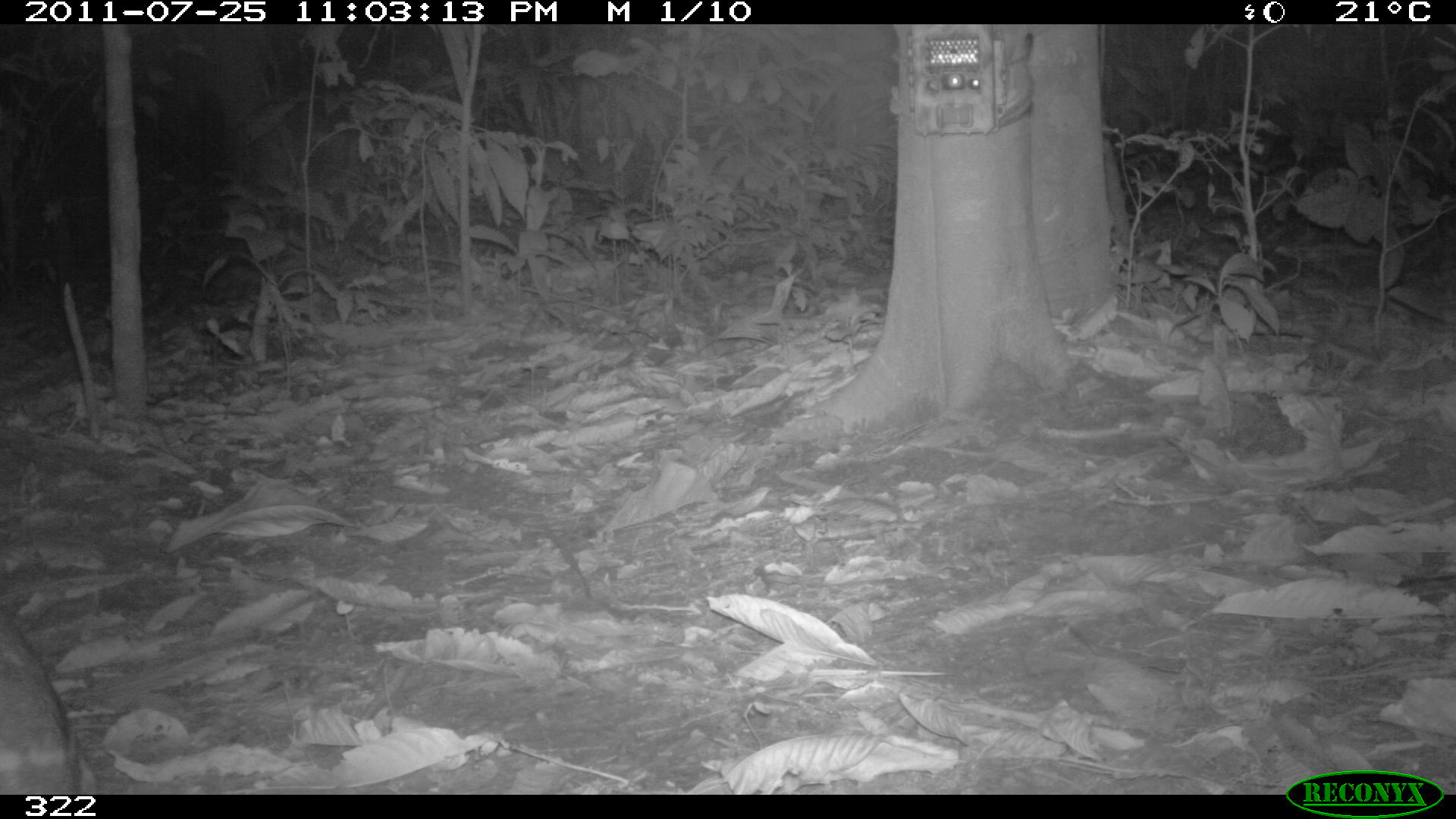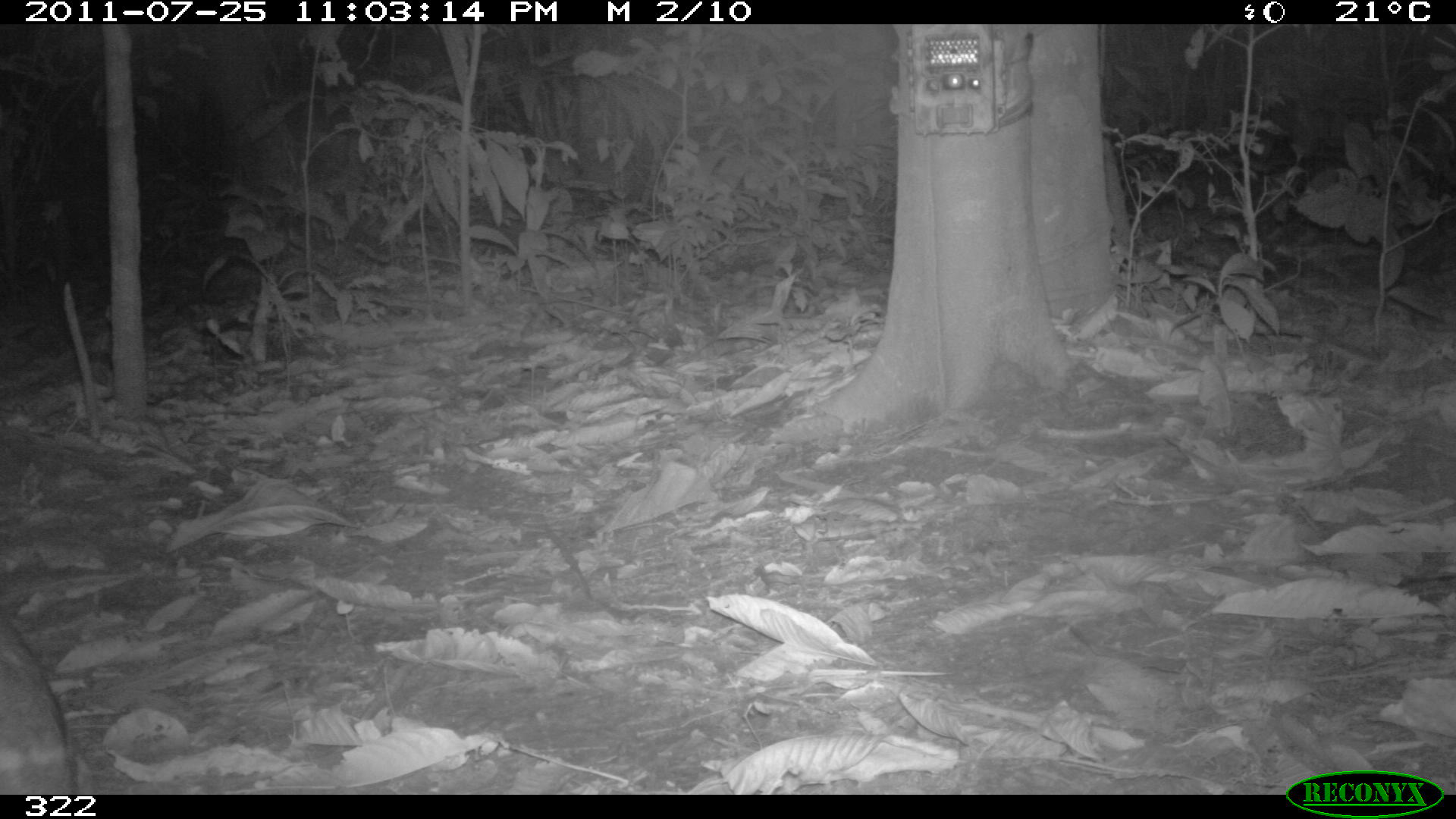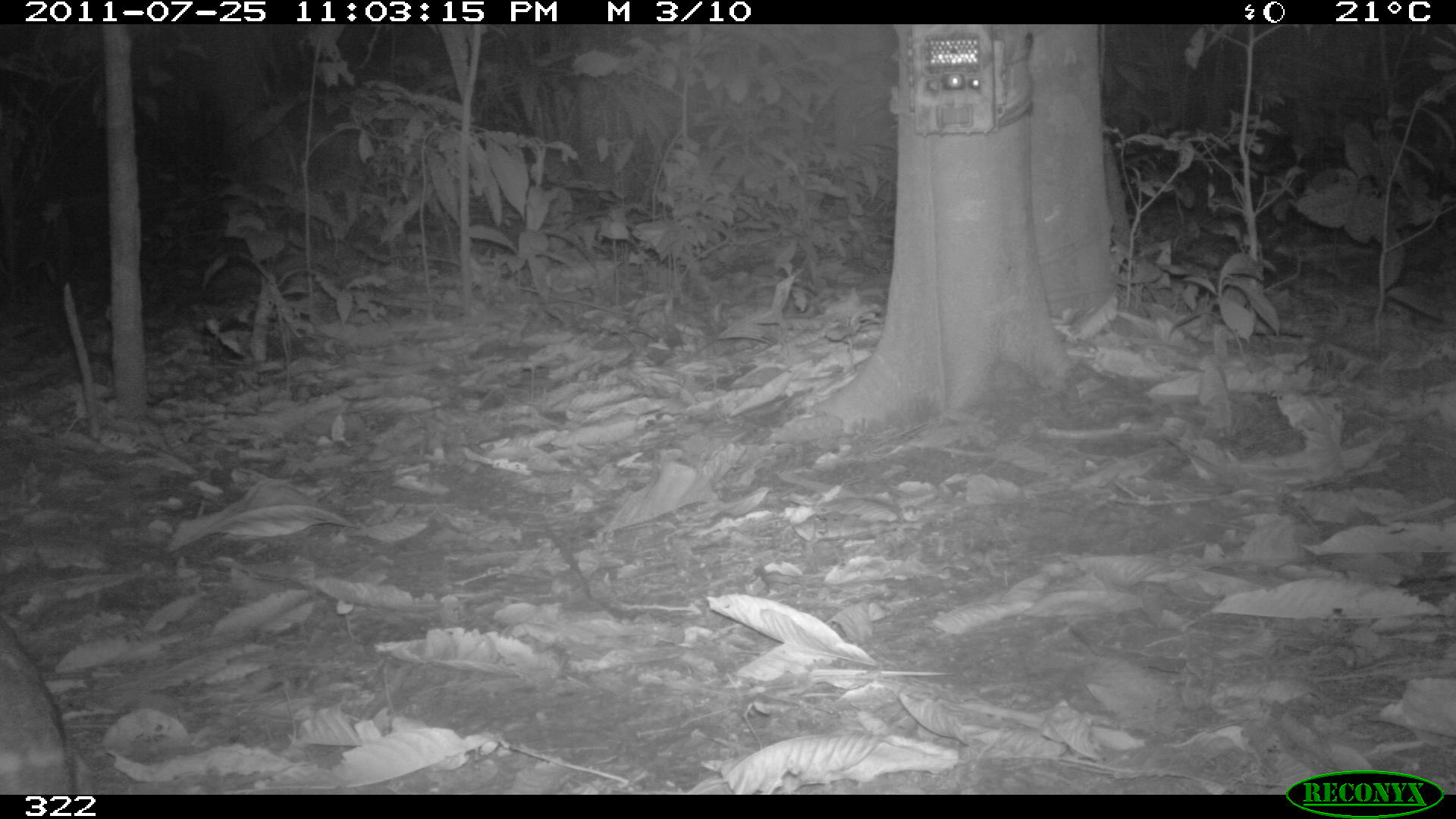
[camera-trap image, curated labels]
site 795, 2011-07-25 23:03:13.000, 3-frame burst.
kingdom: Animalia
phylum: Chordata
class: Mammalia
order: Rodentia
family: Cuniculidae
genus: Cuniculus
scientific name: Cuniculus paca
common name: spotted paca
Cuniculus paca (spotted paca).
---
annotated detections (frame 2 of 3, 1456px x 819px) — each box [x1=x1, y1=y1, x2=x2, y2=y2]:
cuniculus paca: [x1=0, y1=615, x2=78, y2=793]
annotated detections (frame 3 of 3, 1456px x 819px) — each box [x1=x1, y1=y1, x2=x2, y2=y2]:
cuniculus paca: [x1=0, y1=615, x2=75, y2=793]